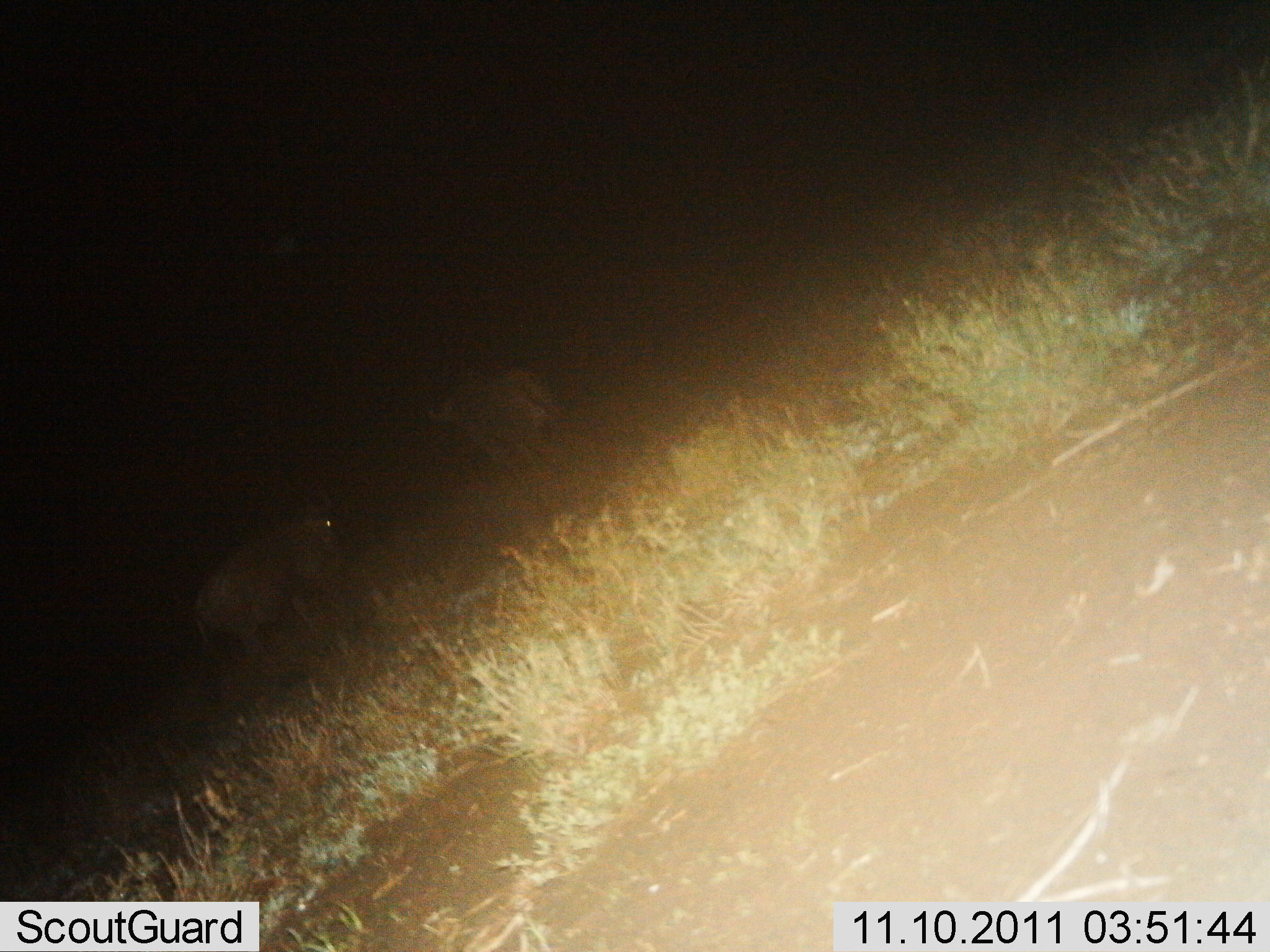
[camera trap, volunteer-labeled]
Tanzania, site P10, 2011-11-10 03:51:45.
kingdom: Animalia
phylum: Chordata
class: Mammalia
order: Artiodactyla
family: Bovidae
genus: Connochaetes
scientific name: Connochaetes taurinus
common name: blue wildebeest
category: wildebeest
Wildebeest (blue wildebeest) (Connochaetes taurinus), count 2. Behavior (volunteer vote fractions): standing 71%, resting 0%, moving 29%, interacting 0%. Young present (vote fraction): 0%. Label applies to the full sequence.